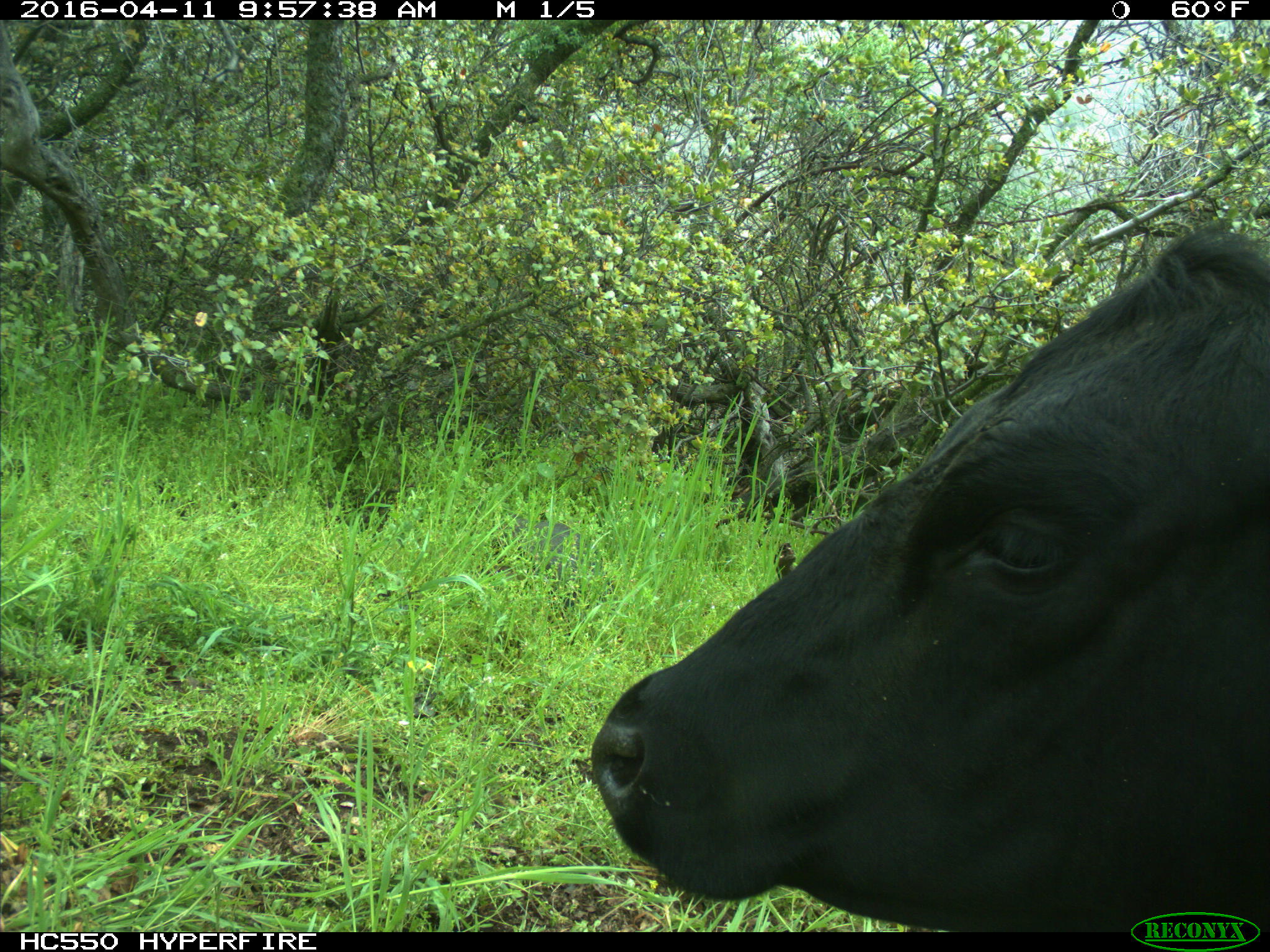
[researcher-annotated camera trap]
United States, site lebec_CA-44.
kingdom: Animalia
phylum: Chordata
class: Mammalia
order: Artiodactyla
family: Bovidae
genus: Bos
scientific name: Bos taurus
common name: domestic cow